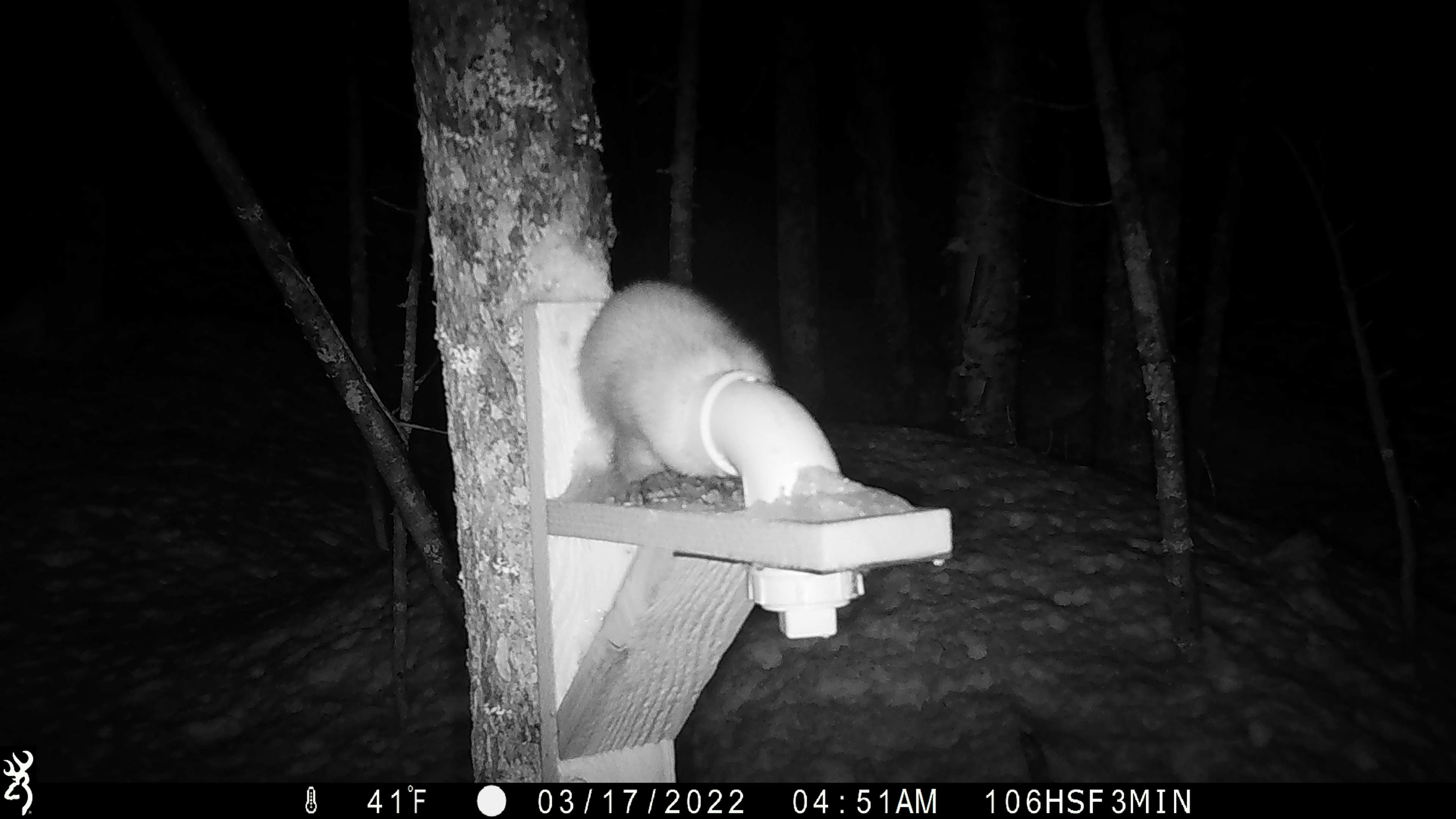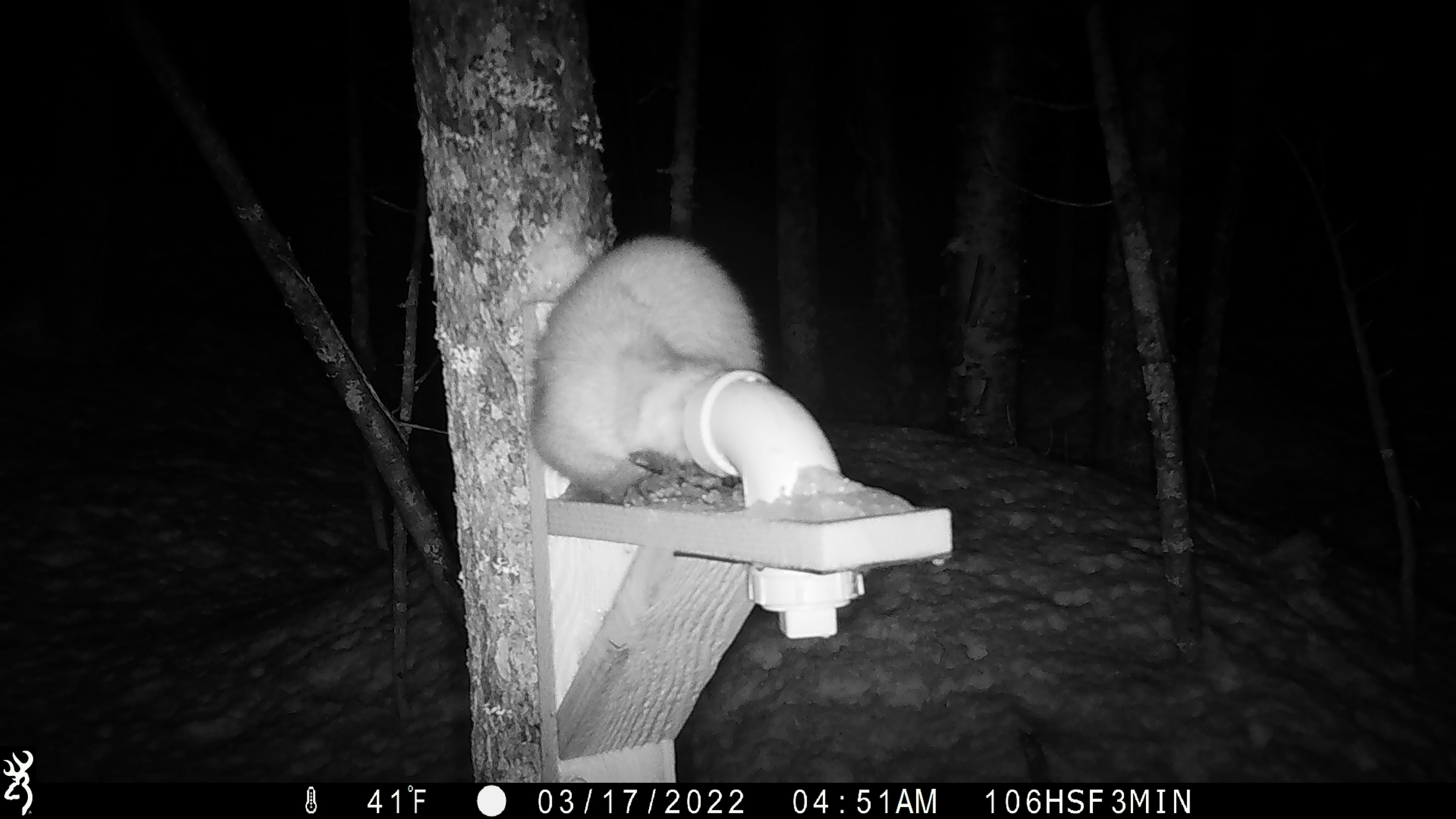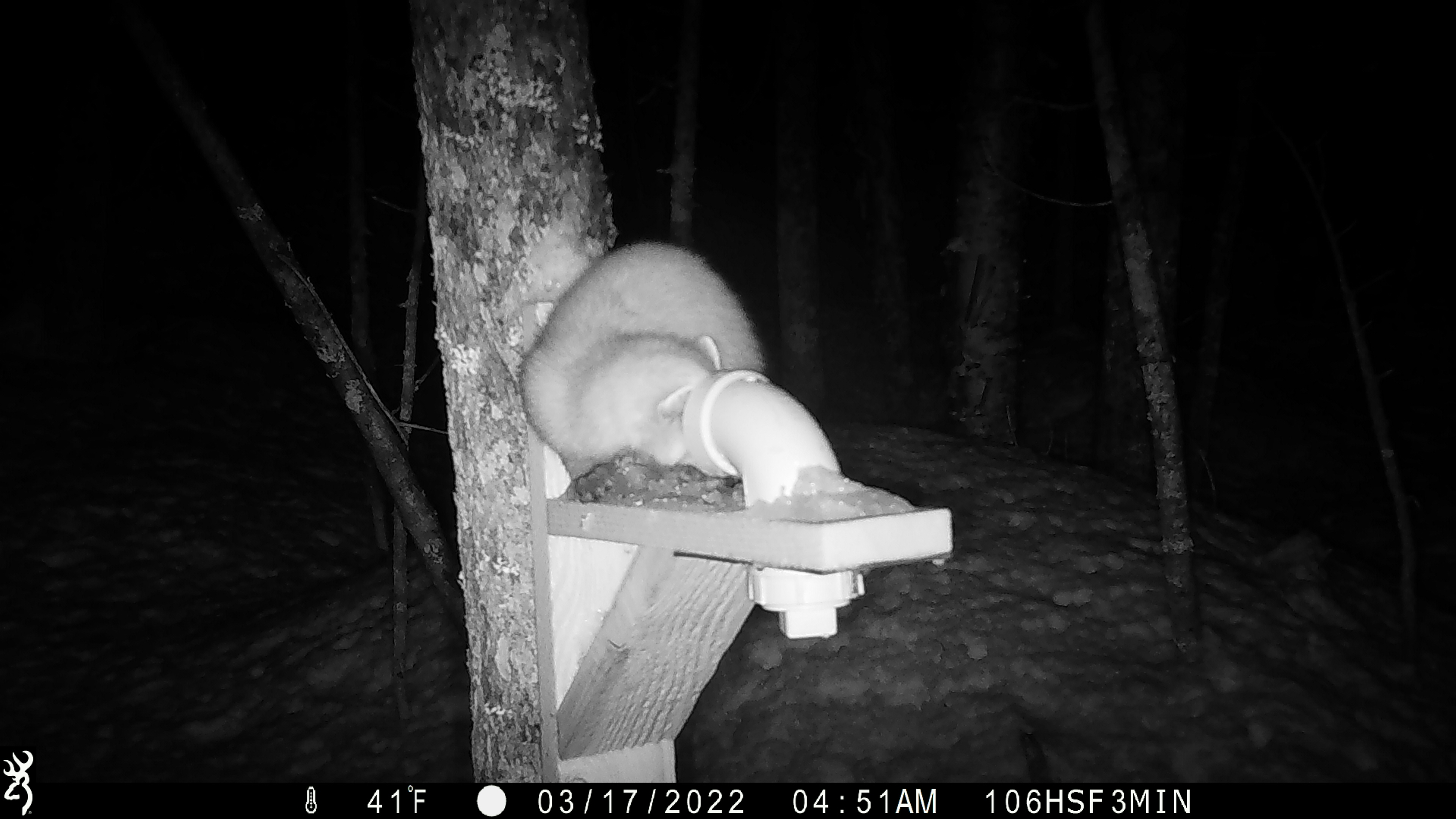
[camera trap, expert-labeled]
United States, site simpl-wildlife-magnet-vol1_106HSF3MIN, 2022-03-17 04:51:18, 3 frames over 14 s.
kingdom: Animalia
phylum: Chordata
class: Mammalia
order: Carnivora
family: Mustelidae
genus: Martes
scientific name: Martes americana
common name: american marten